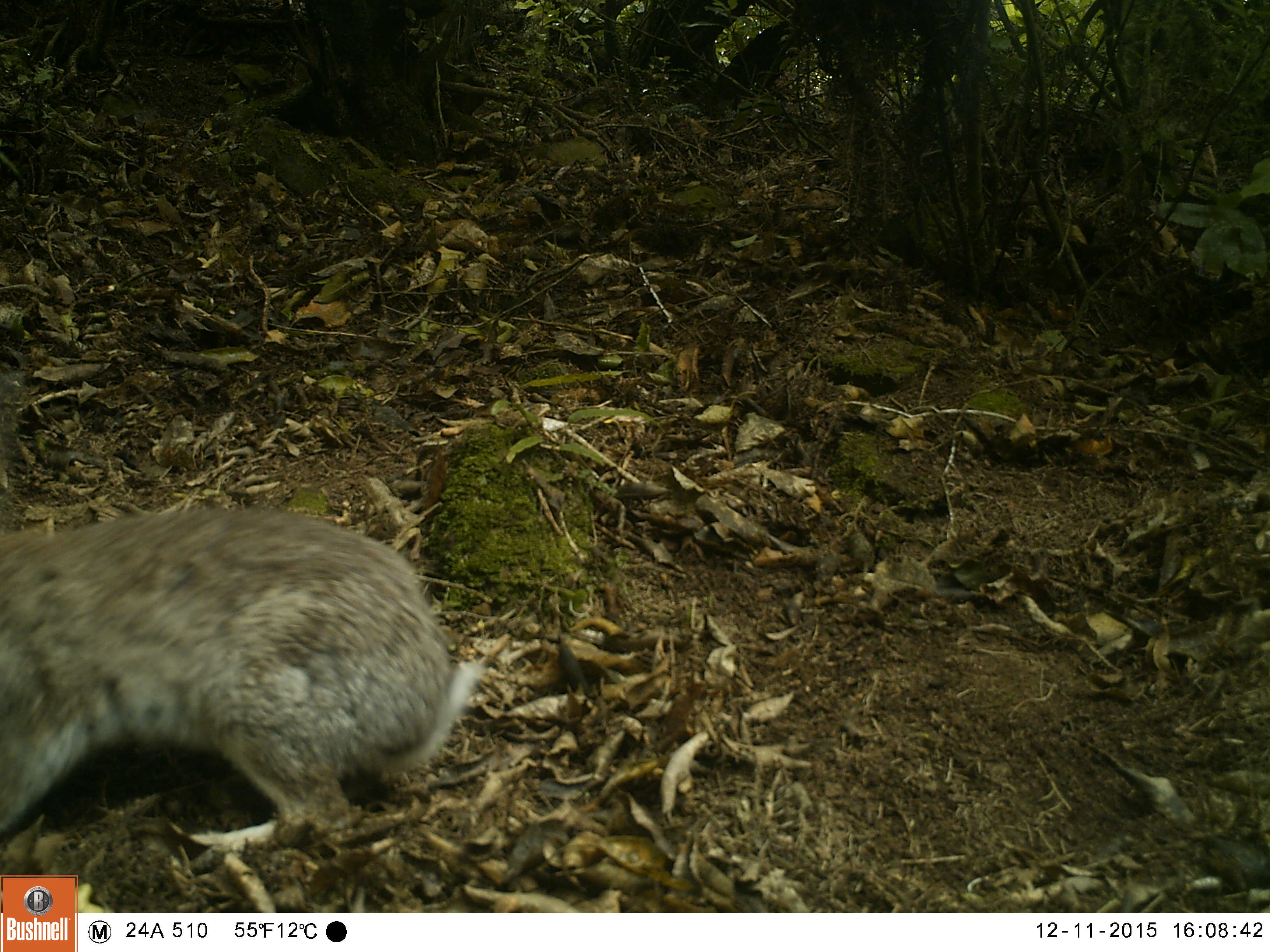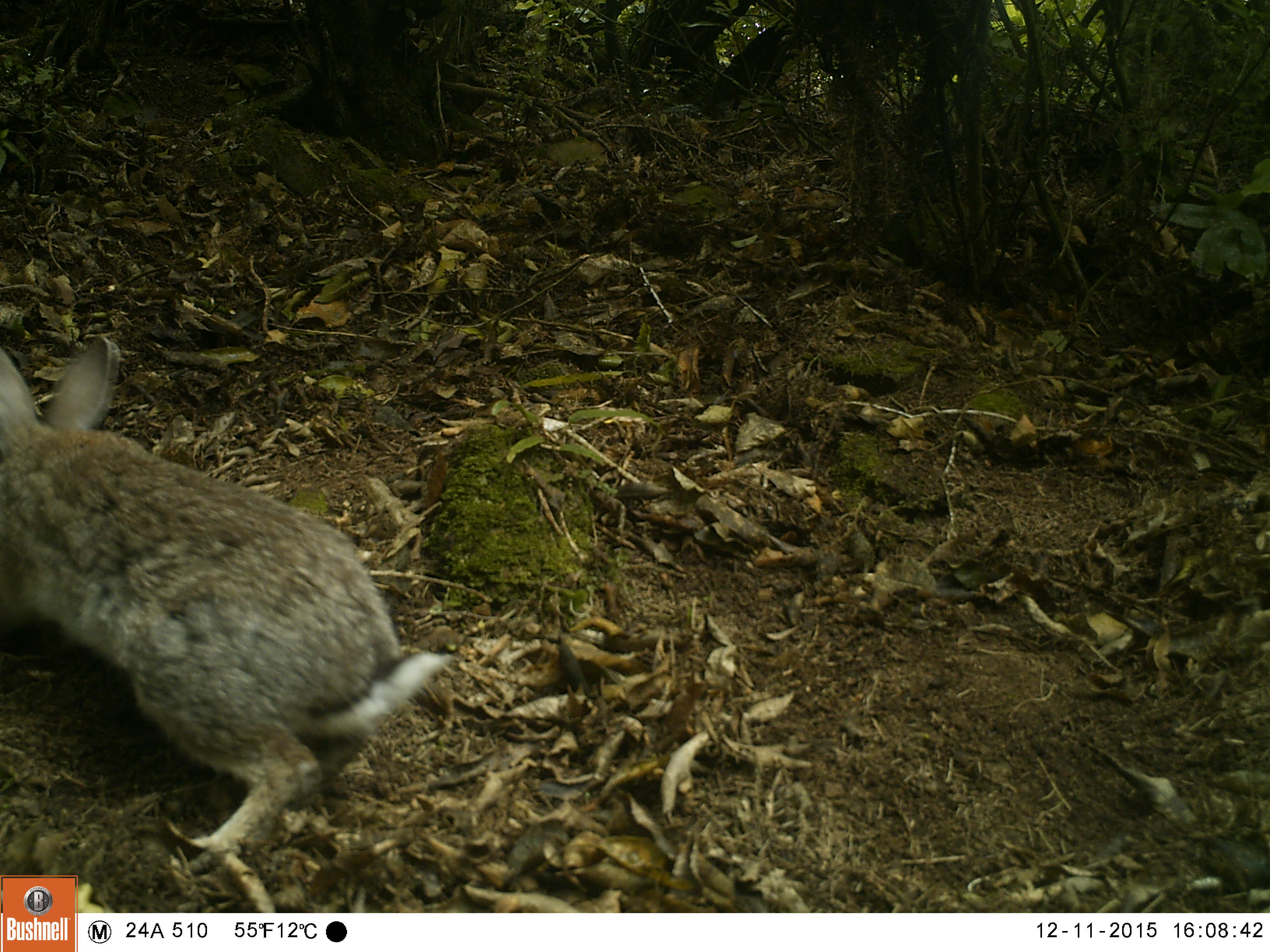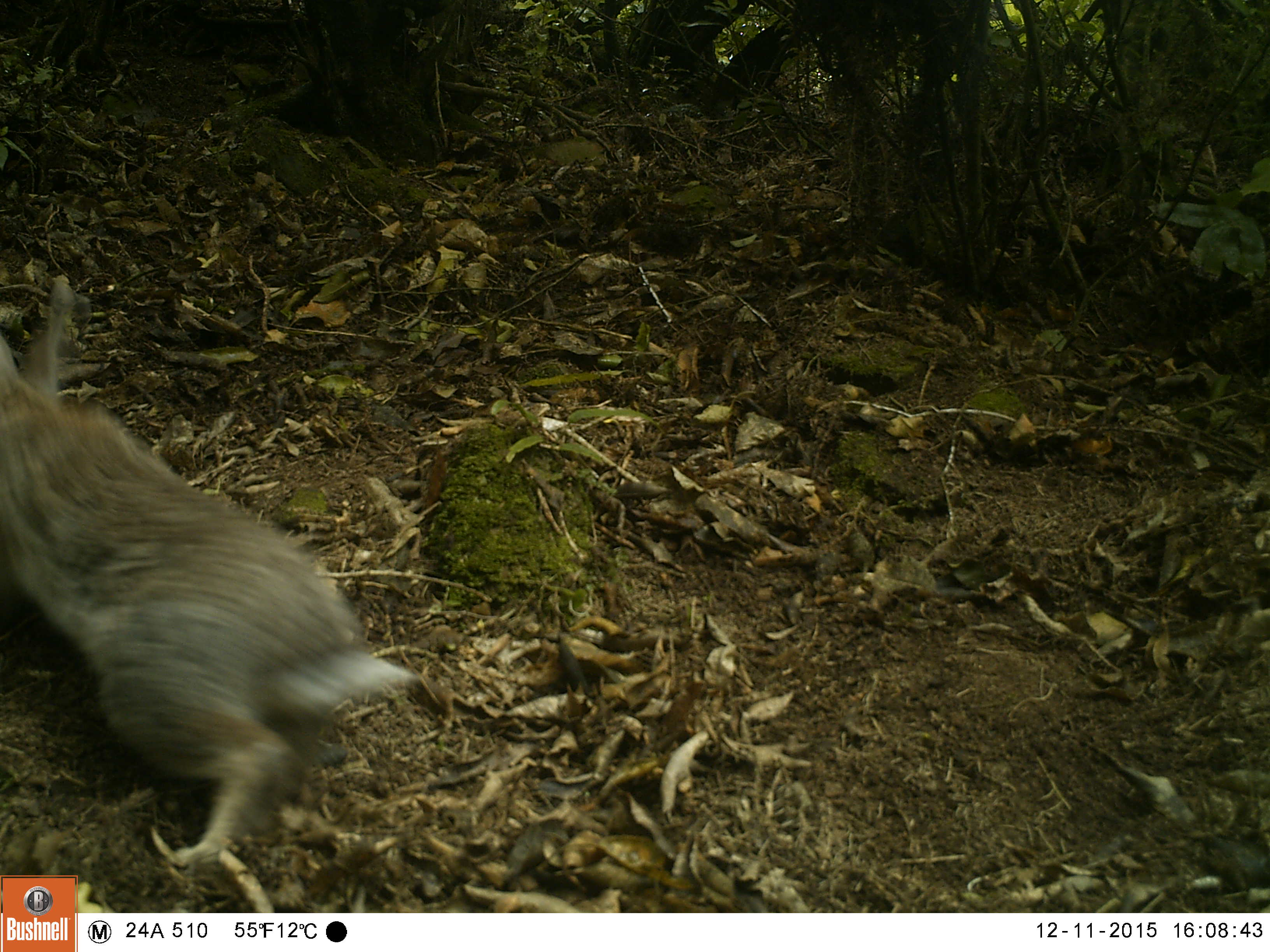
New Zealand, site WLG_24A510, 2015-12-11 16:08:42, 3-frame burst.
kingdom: Animalia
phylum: Chordata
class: Mammalia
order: Lagomorpha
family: Leporidae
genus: Oryctolagus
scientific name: Oryctolagus cuniculus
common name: european rabbit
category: rabbit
Rabbit (european rabbit) (Oryctolagus cuniculus).